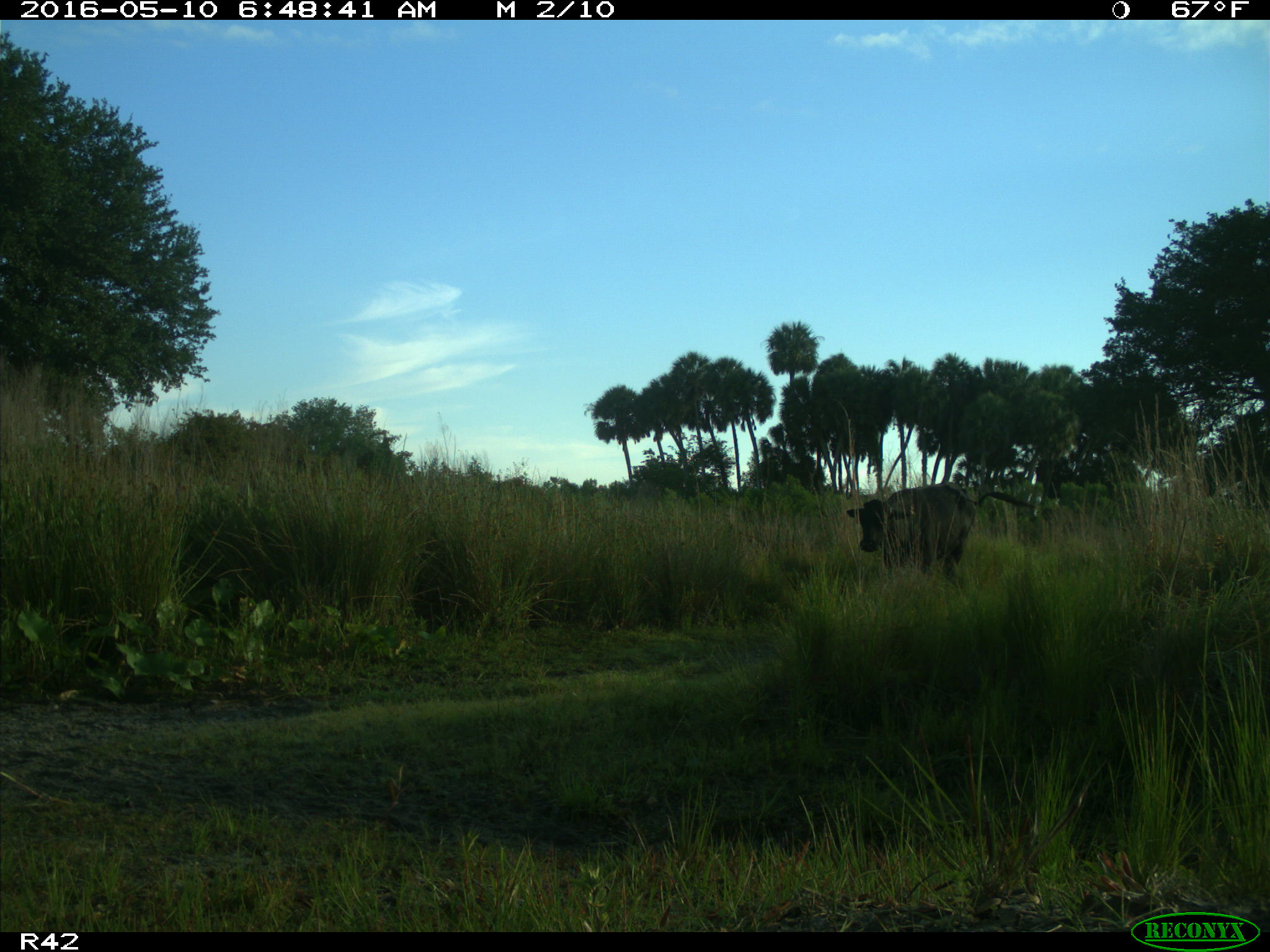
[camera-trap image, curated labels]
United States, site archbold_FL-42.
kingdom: Animalia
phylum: Chordata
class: Mammalia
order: Artiodactyla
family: Bovidae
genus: Bos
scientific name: Bos taurus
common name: domestic cow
Bos taurus (domestic cow).